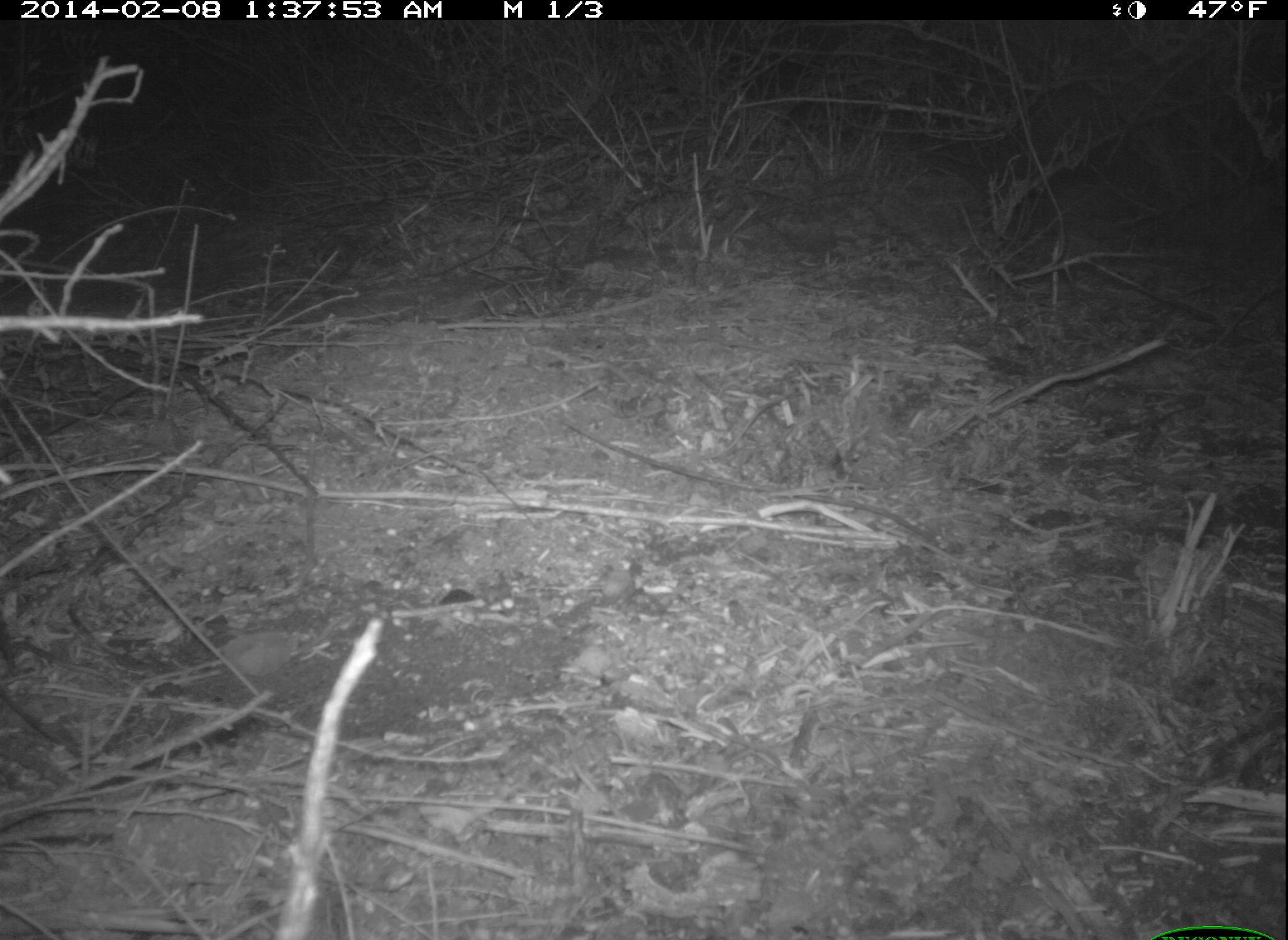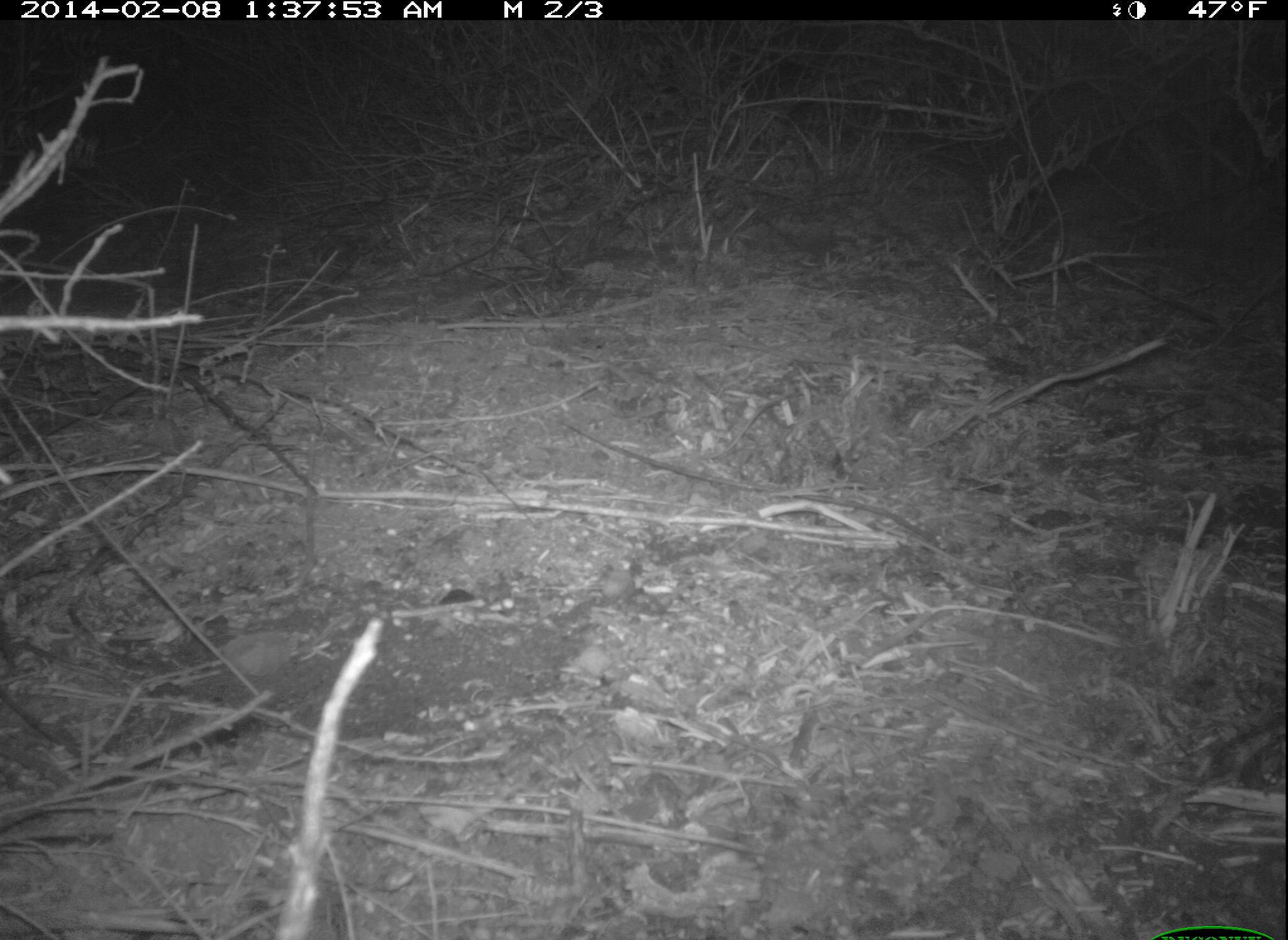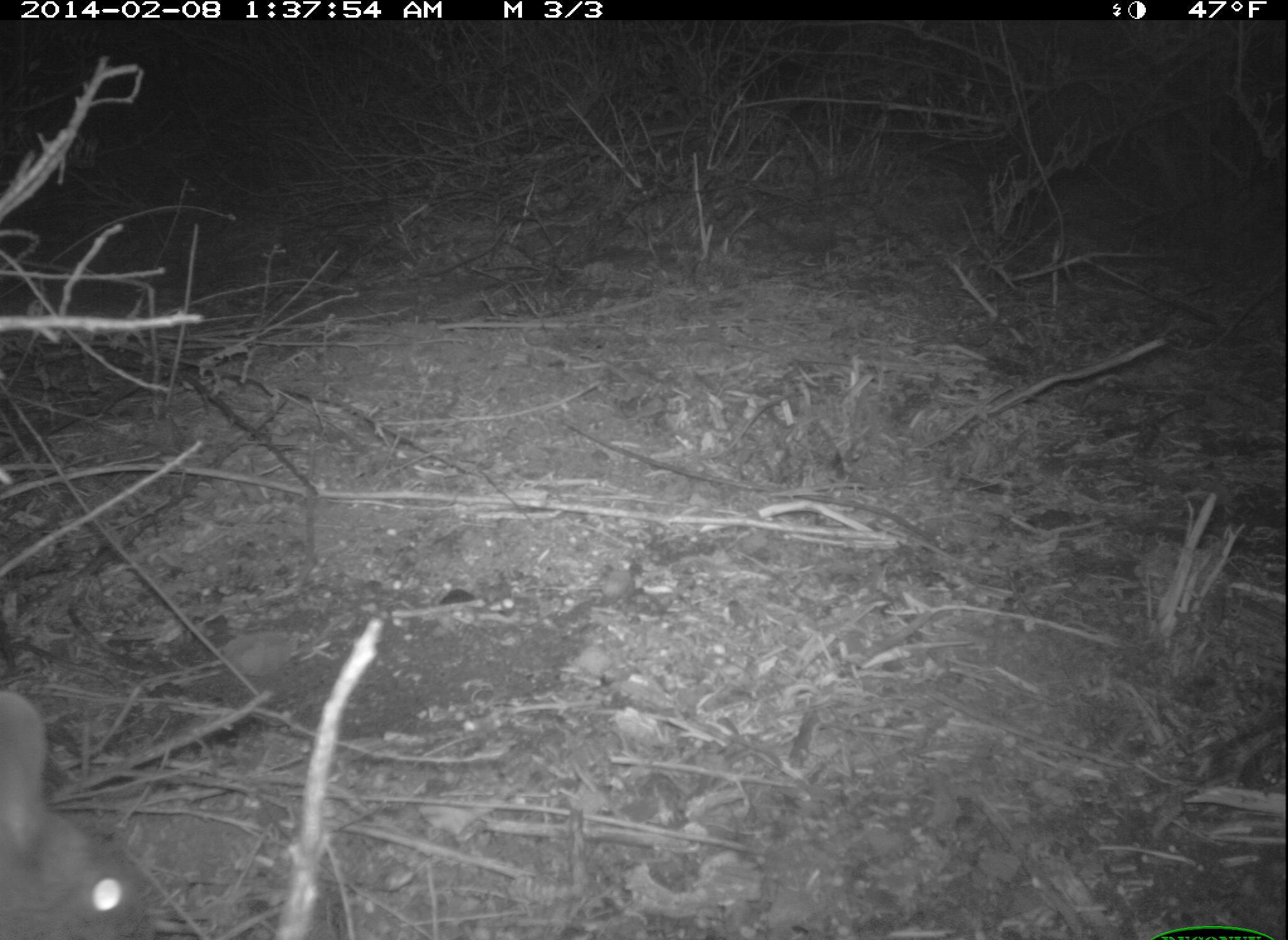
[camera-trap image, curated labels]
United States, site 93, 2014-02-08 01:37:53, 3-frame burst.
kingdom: Animalia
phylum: Chordata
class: Mammalia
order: Lagomorpha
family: Leporidae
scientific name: Leporidae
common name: rabbits and hares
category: rabbit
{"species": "rabbit (rabbits and hares) (Leporidae)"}